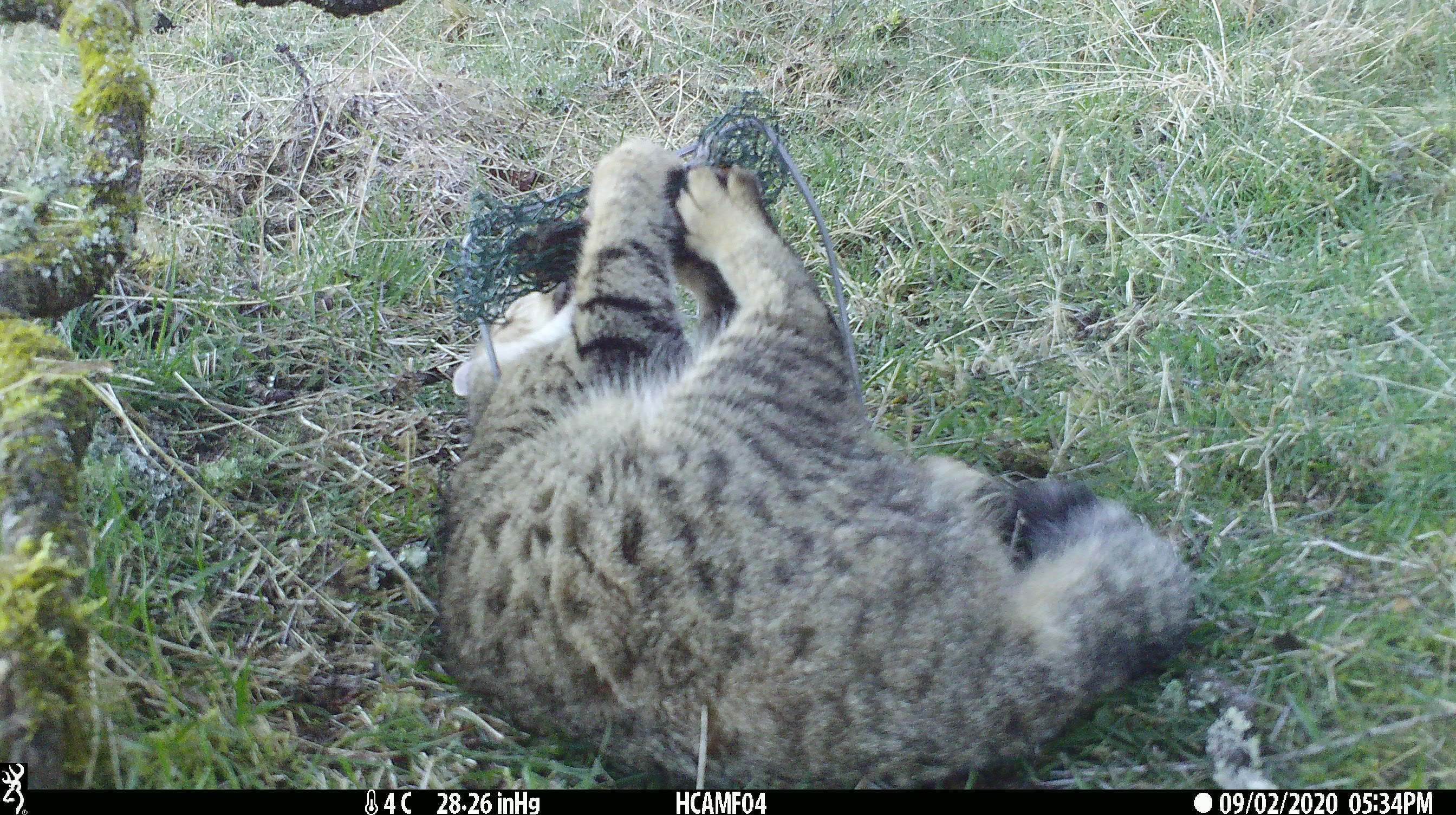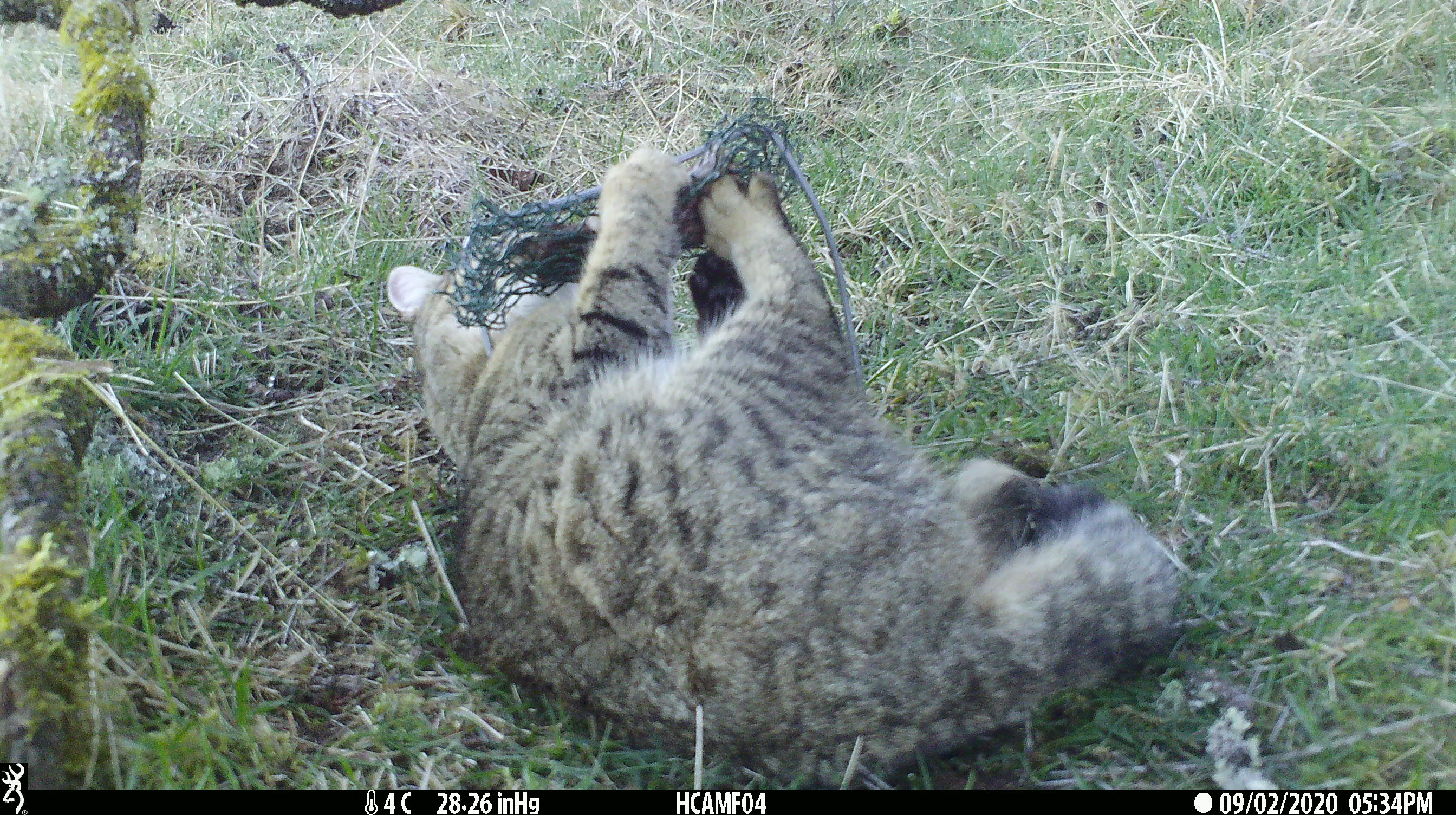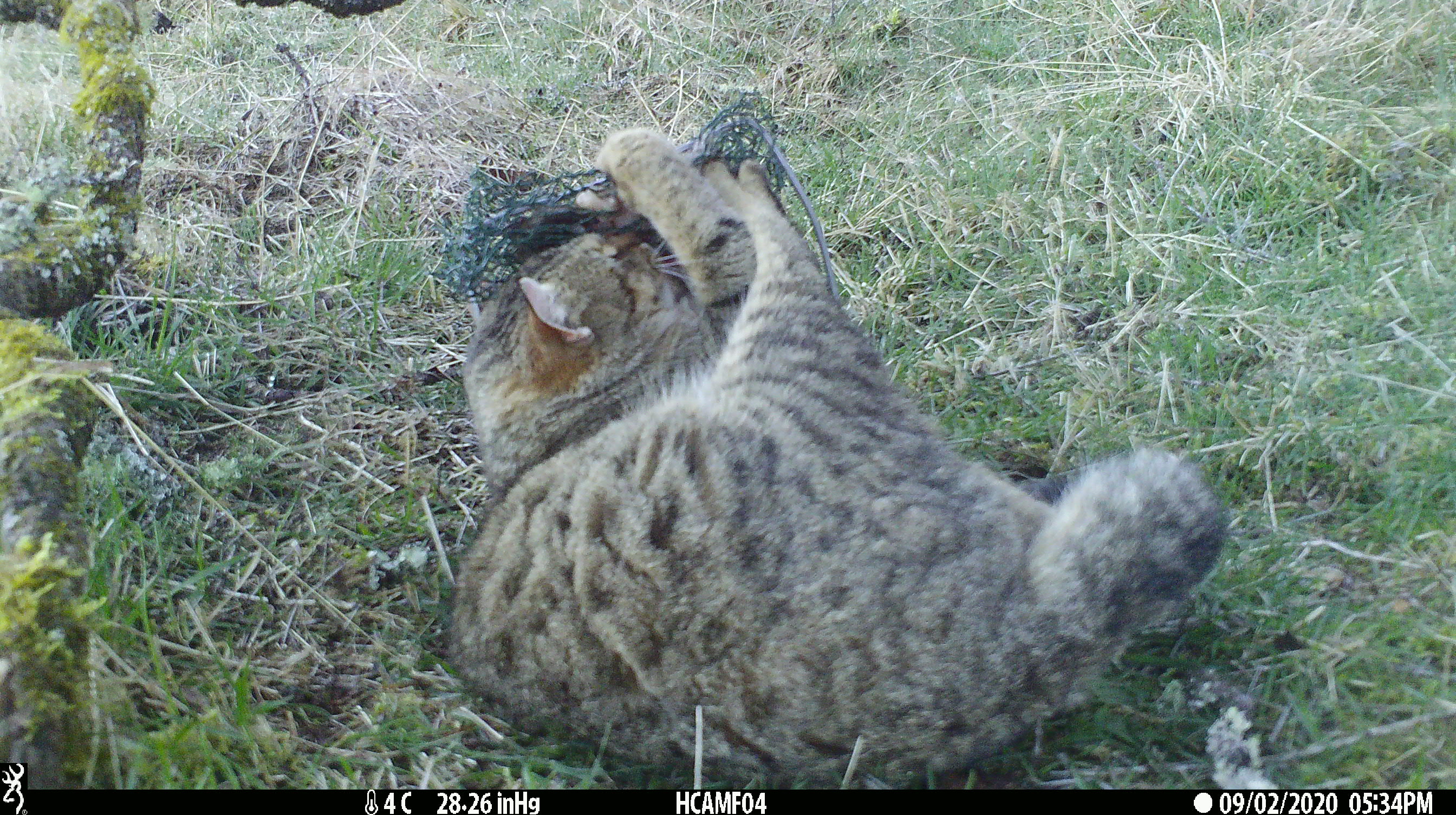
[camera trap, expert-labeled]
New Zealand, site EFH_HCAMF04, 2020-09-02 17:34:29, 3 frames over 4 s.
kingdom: Animalia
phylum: Chordata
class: Mammalia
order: Carnivora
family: Felidae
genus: Felis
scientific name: Felis catus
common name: domestic cat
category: cat